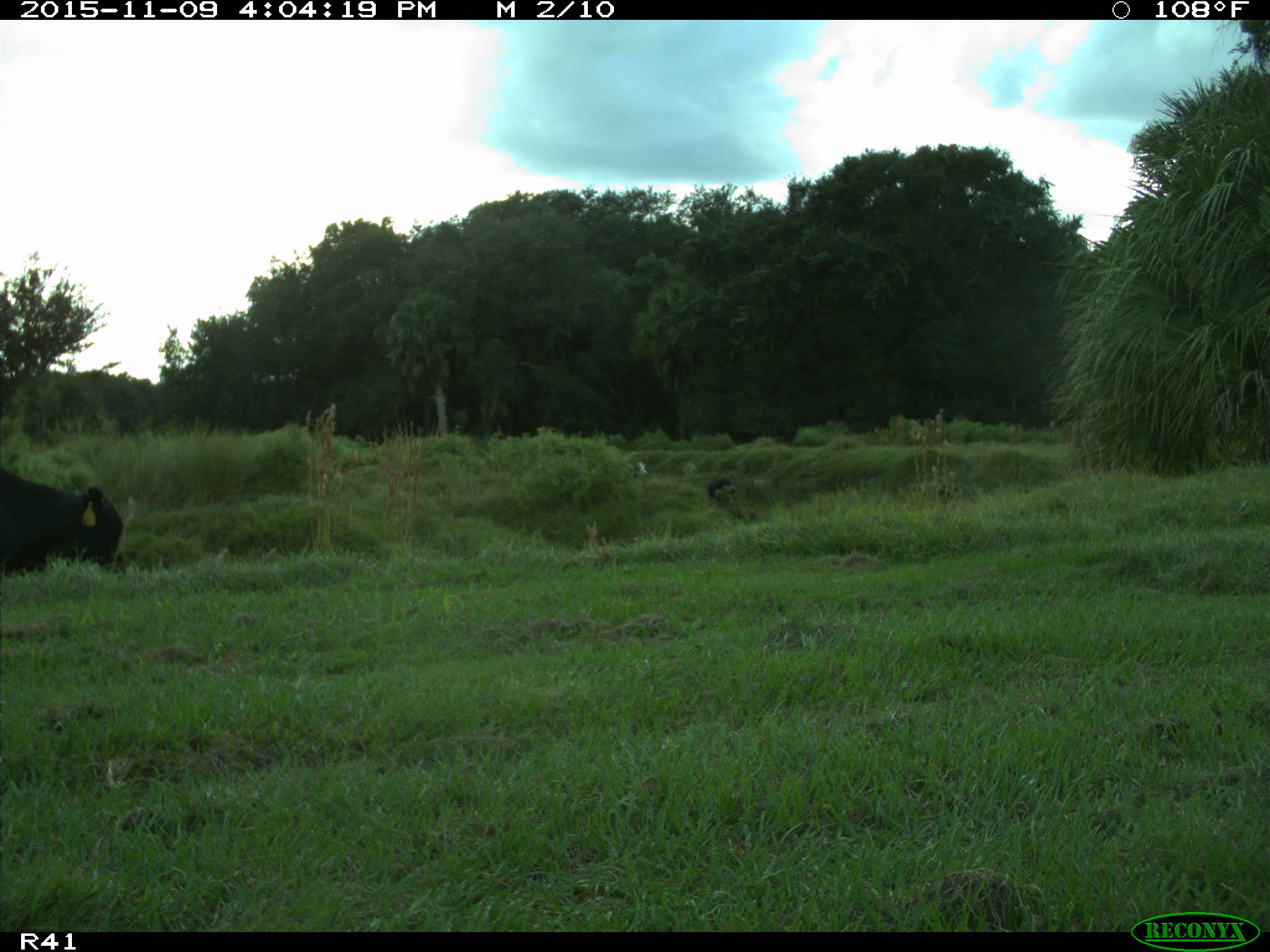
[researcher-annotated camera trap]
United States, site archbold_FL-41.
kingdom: Animalia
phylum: Chordata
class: Mammalia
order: Artiodactyla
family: Bovidae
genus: Bos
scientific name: Bos taurus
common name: domestic cow